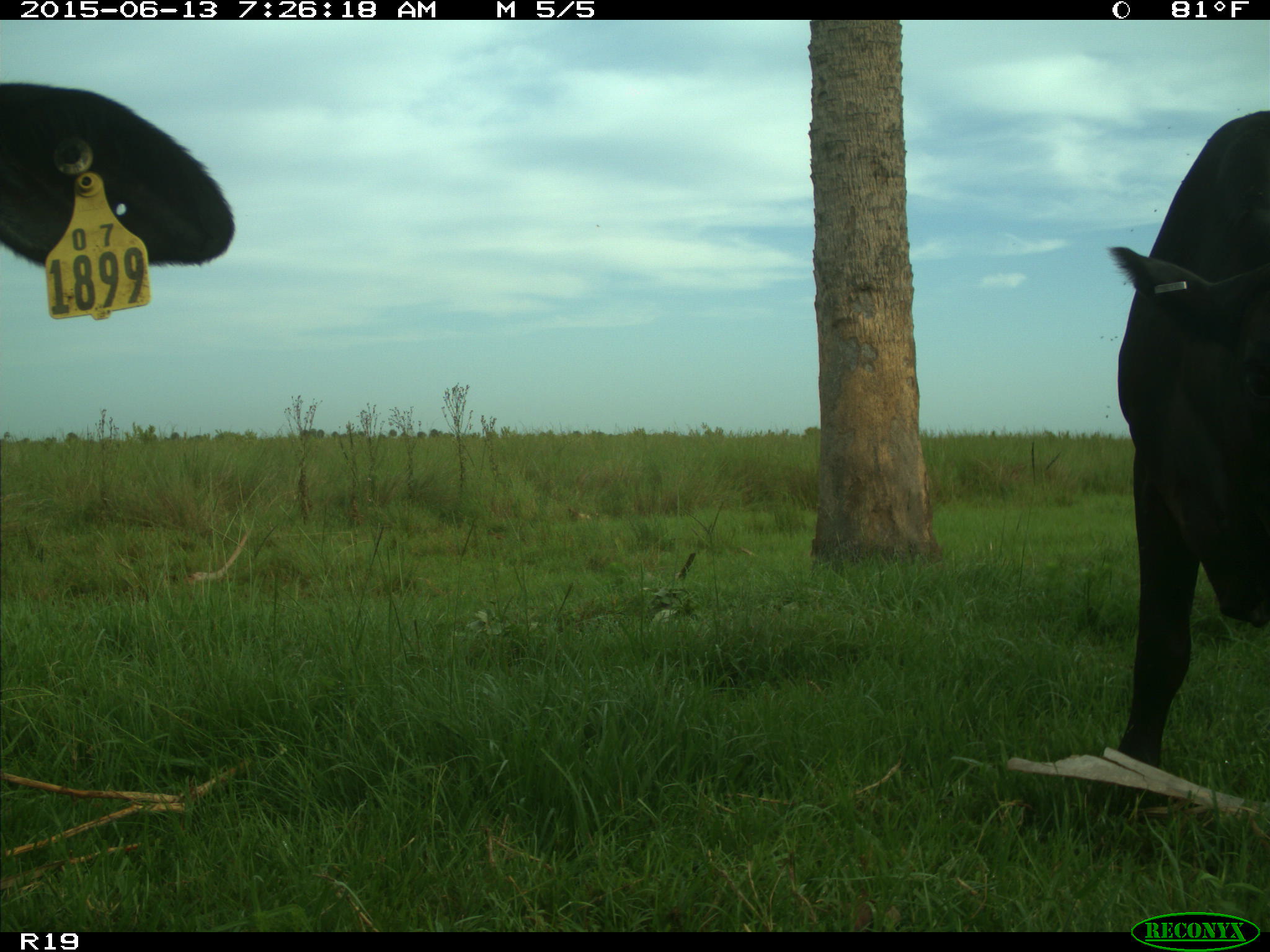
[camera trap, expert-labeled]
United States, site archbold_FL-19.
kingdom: Animalia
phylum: Chordata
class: Mammalia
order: Artiodactyla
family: Bovidae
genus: Bos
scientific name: Bos taurus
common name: domestic cow